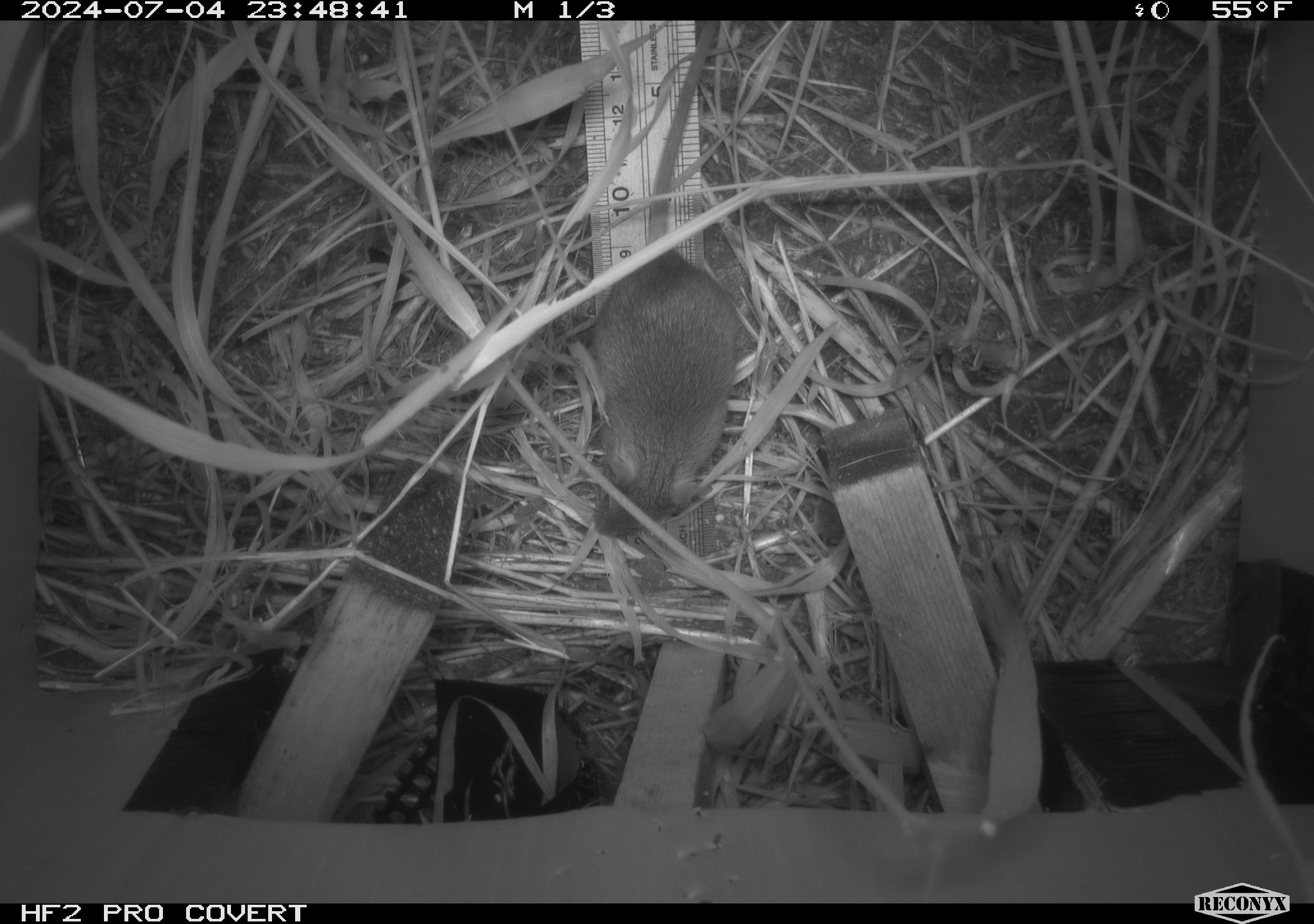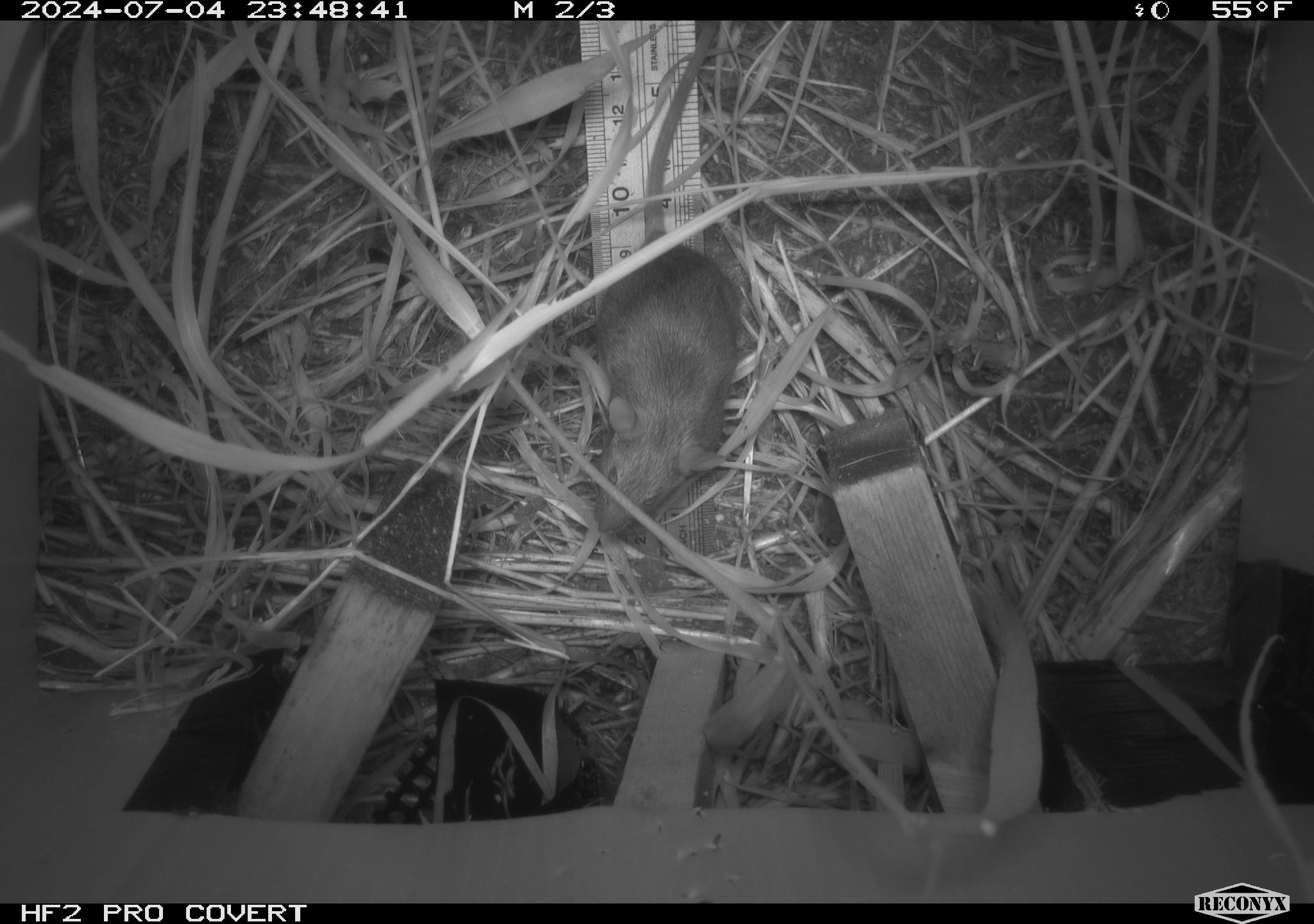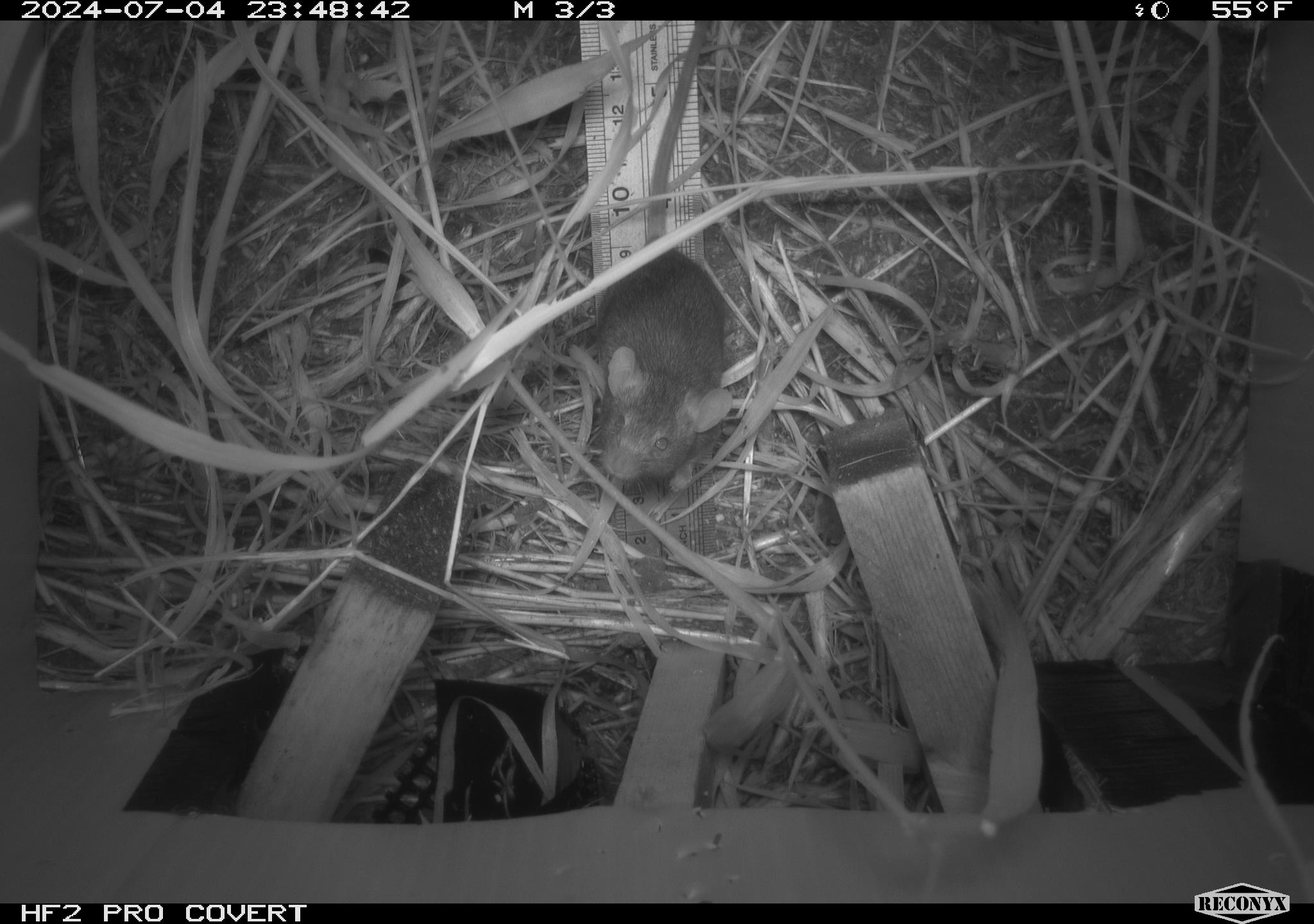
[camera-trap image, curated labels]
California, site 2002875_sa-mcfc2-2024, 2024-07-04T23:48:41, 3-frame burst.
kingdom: Animalia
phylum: Chordata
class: Mammalia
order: Rodentia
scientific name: Rodentia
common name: rodent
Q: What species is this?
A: Rodent (Rodentia).